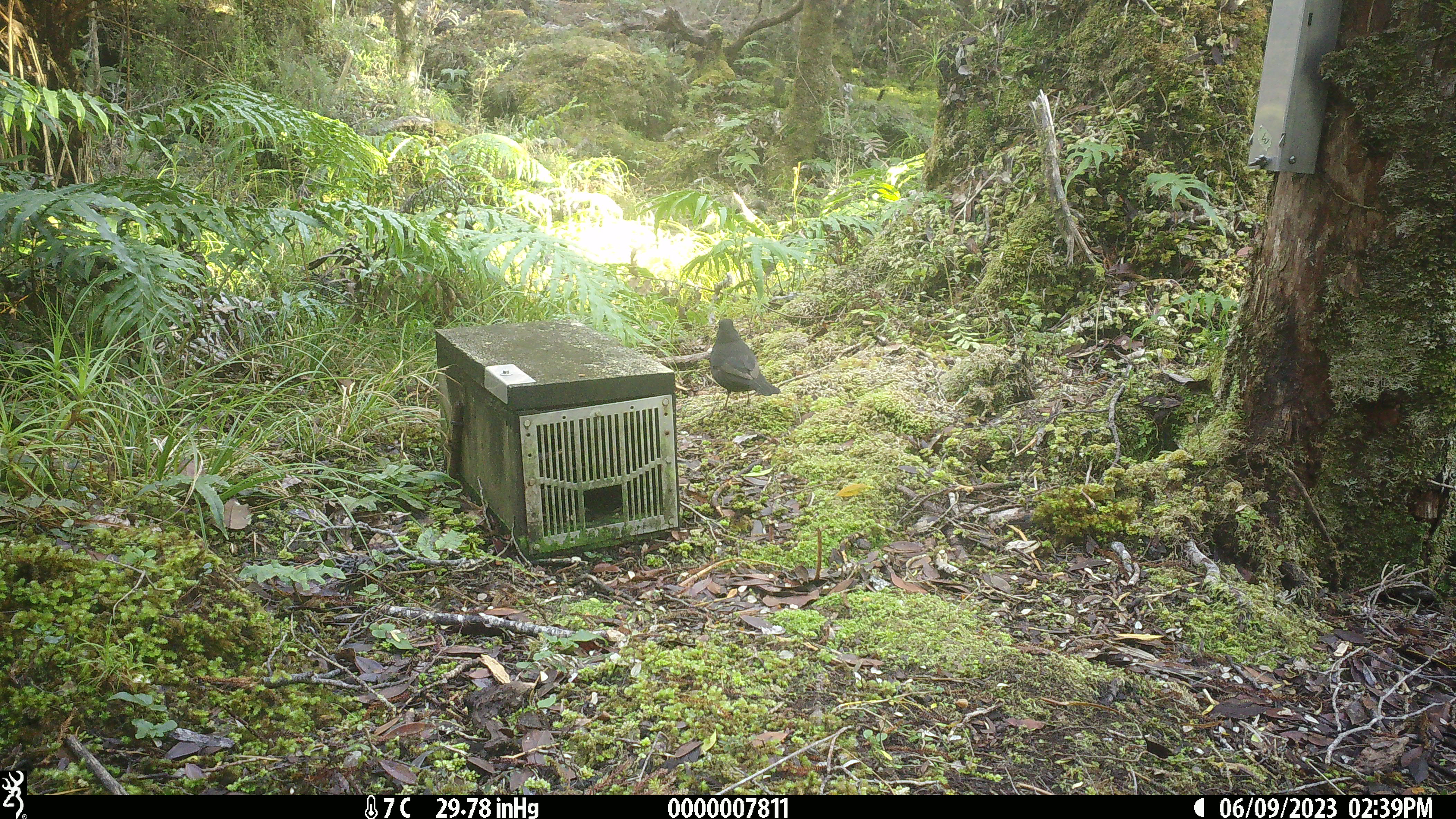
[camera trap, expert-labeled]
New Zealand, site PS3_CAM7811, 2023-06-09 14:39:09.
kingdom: Animalia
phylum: Chordata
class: Aves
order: Passeriformes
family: Turdidae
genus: Turdus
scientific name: Turdus merula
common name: eurasian blackbird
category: blackbird